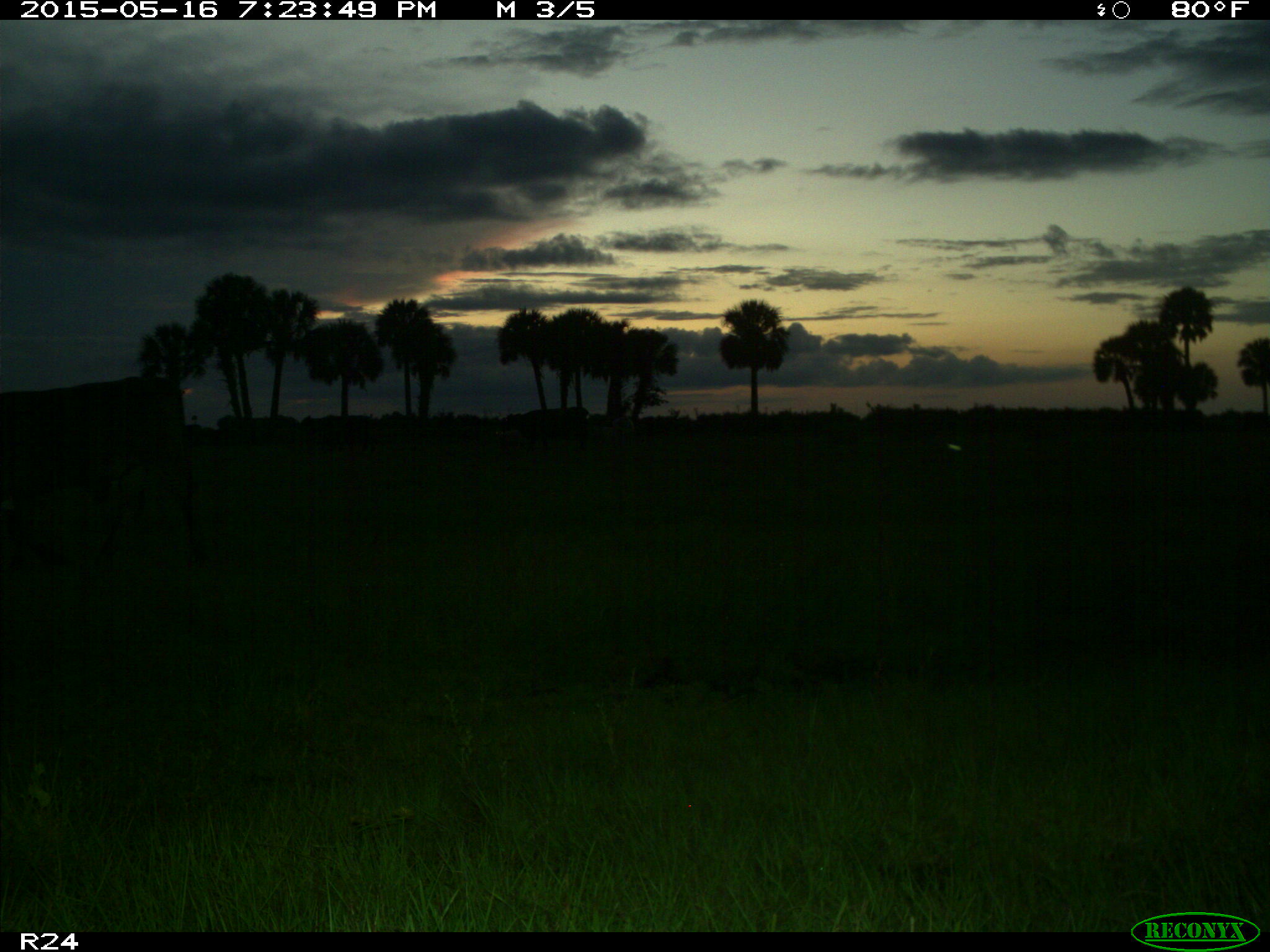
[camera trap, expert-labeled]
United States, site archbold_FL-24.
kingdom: Animalia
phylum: Chordata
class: Mammalia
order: Artiodactyla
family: Bovidae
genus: Bos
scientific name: Bos taurus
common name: domestic cow